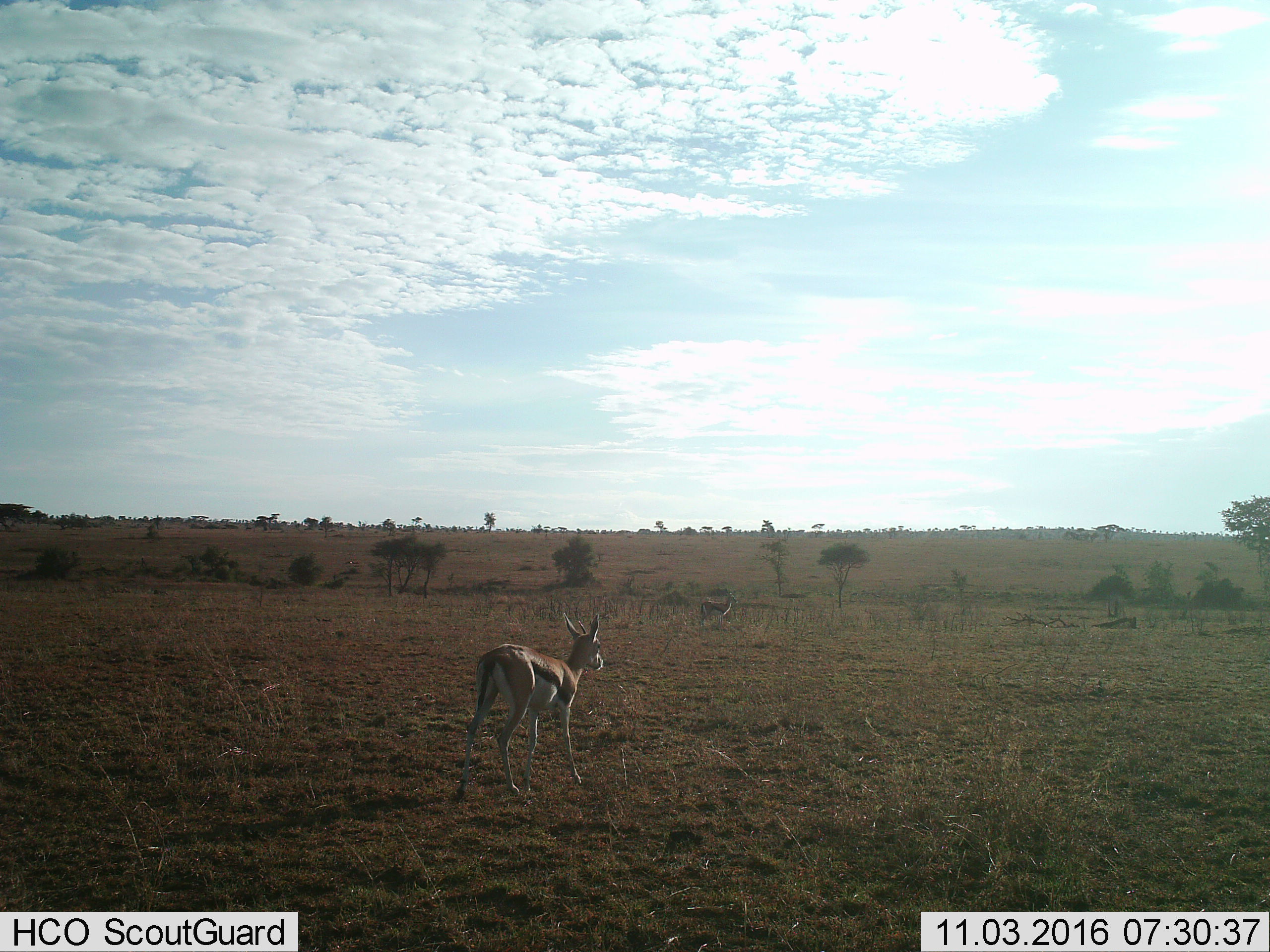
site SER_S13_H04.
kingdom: Animalia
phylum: Chordata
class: Mammalia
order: Artiodactyla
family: Bovidae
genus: Eudorcas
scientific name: Eudorcas thomsonii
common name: thomson's gazelle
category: gazellethomsons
Gazellethomsons (thomson's gazelle) (Eudorcas thomsonii), count 2. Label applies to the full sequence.